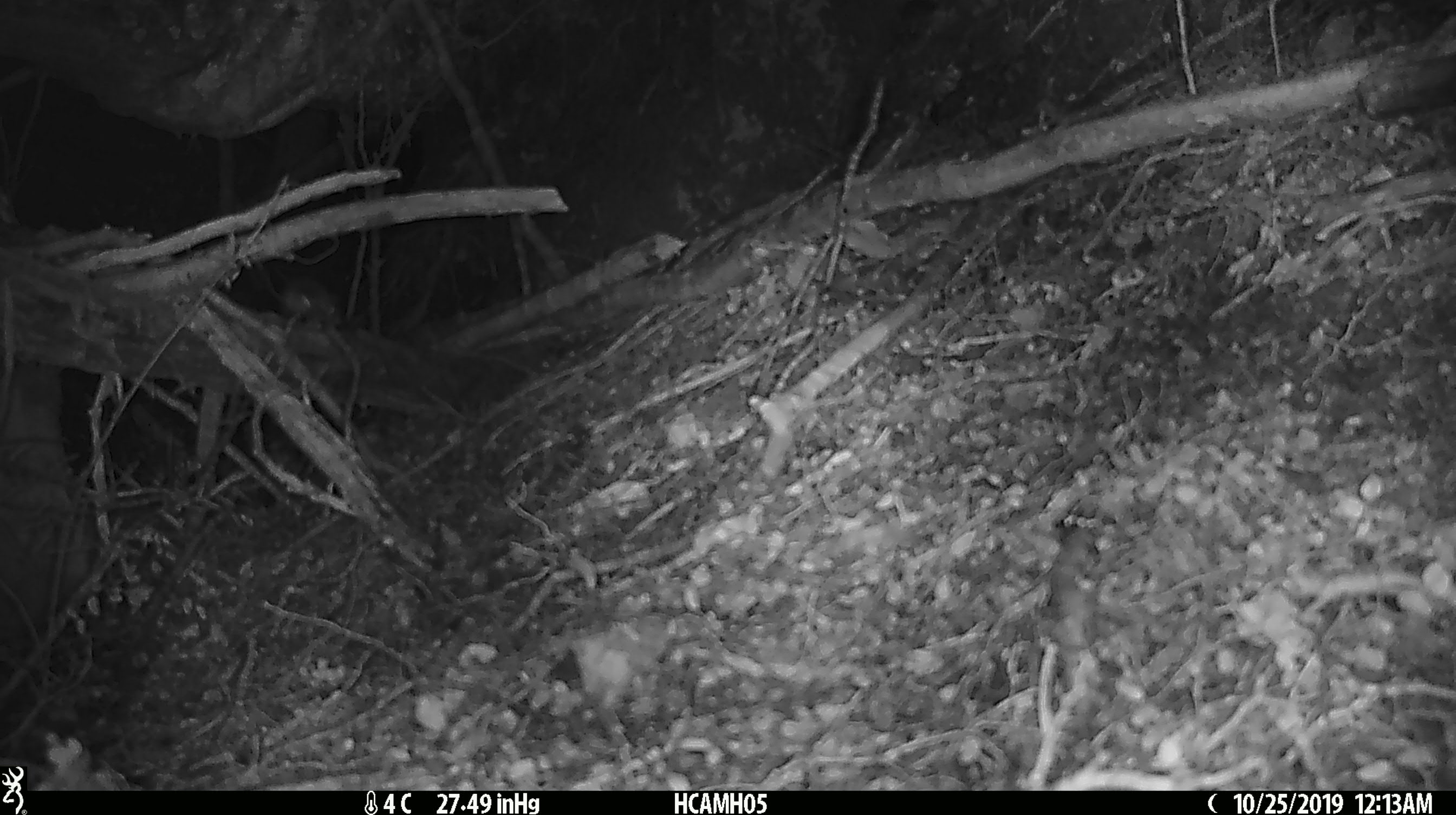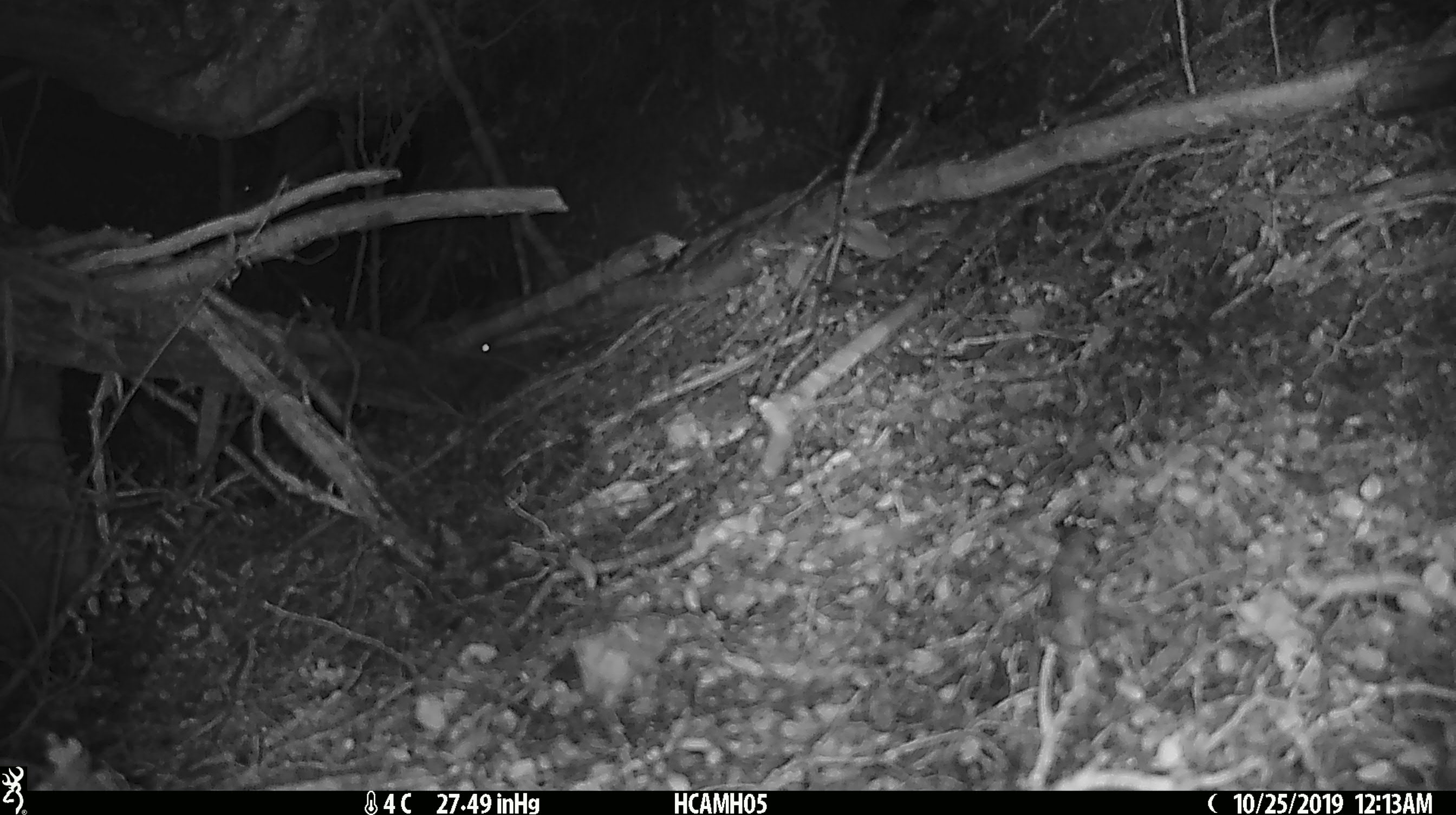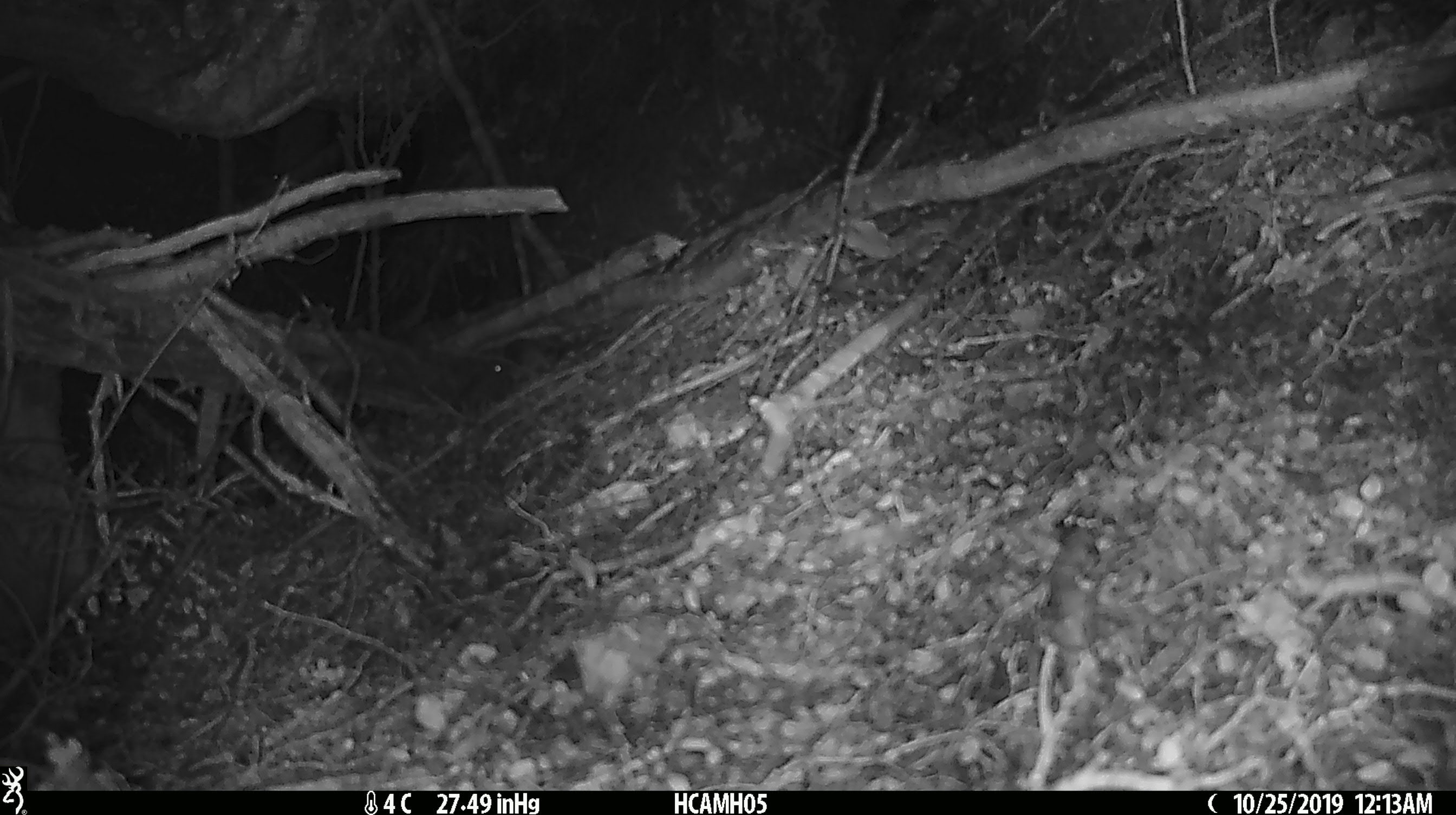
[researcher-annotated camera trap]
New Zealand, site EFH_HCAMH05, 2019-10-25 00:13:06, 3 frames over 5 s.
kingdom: Animalia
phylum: Chordata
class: Mammalia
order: Rodentia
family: Muridae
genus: Mus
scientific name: Mus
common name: mouse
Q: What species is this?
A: Mouse (Mus).